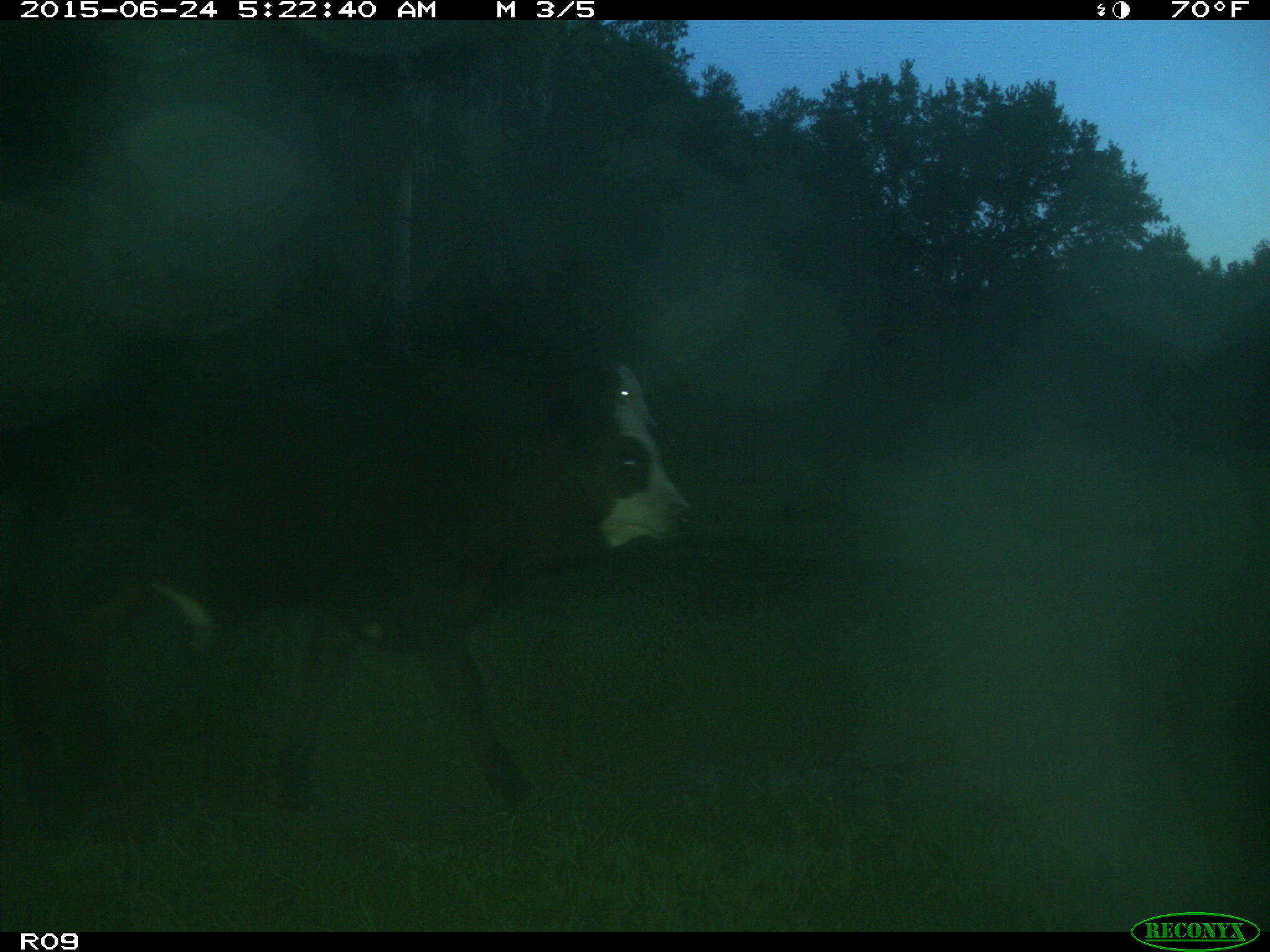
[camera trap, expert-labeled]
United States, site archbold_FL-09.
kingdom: Animalia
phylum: Chordata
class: Mammalia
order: Artiodactyla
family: Bovidae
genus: Bos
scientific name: Bos taurus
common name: domestic cow